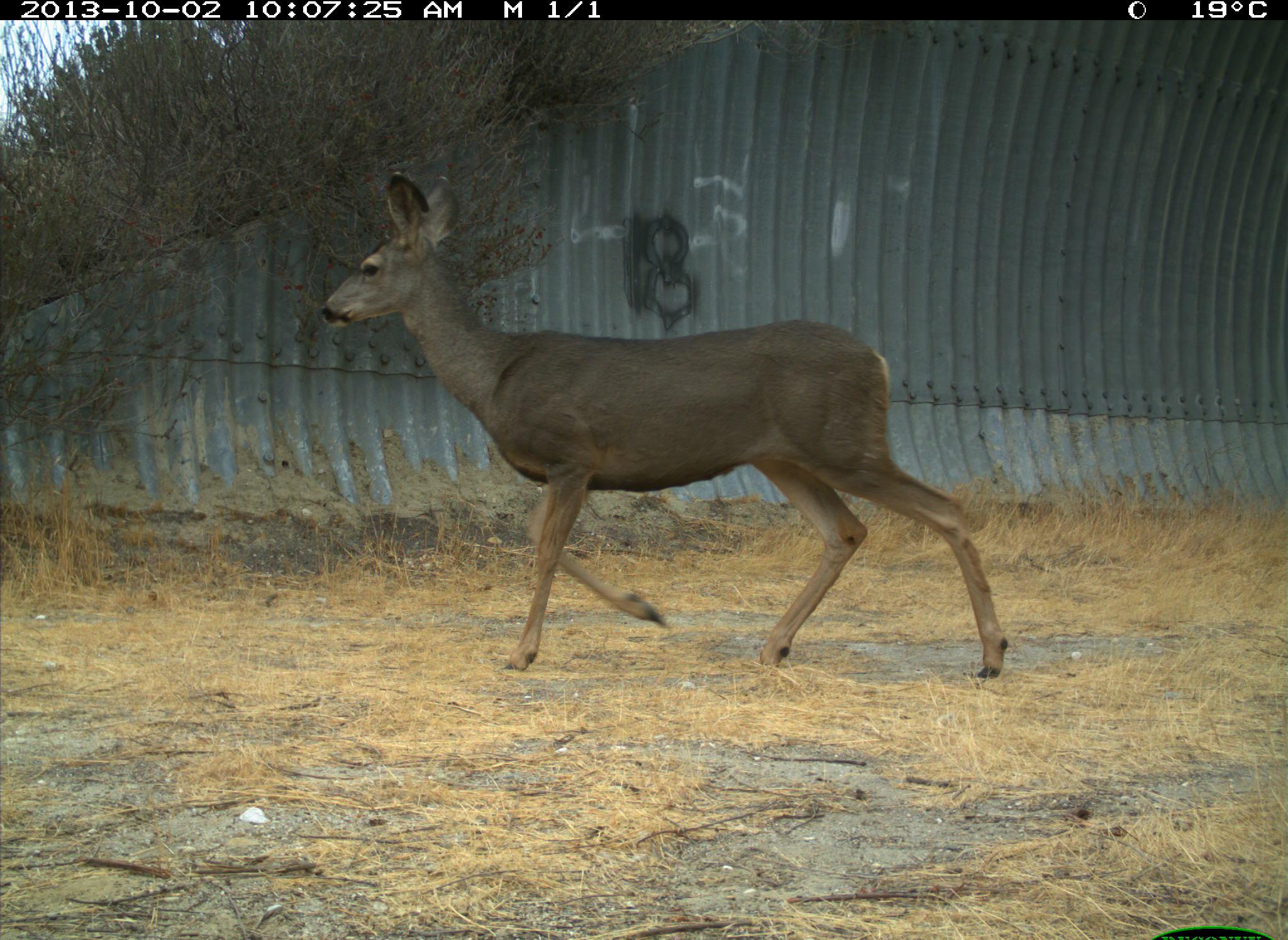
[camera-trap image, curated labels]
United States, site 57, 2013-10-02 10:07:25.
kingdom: Animalia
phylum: Chordata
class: Mammalia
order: Artiodactyla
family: Cervidae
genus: Odocoileus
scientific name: Odocoileus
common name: deer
Deer (Odocoileus).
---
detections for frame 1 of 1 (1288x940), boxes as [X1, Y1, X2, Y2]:
deer: [316, 168, 1009, 680]